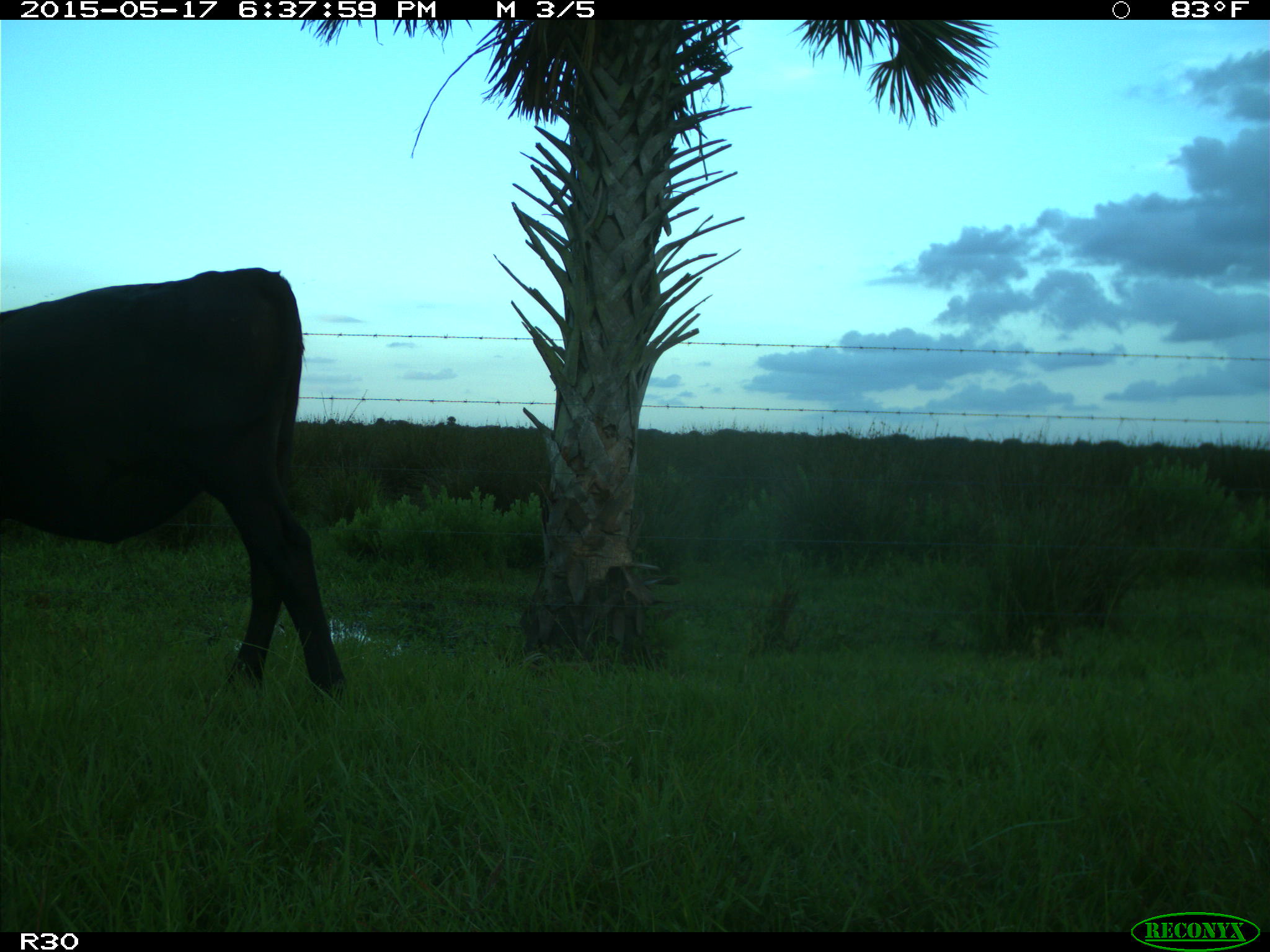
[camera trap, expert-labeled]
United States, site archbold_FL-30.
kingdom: Animalia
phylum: Chordata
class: Mammalia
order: Artiodactyla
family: Bovidae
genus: Bos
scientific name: Bos taurus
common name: domestic cow